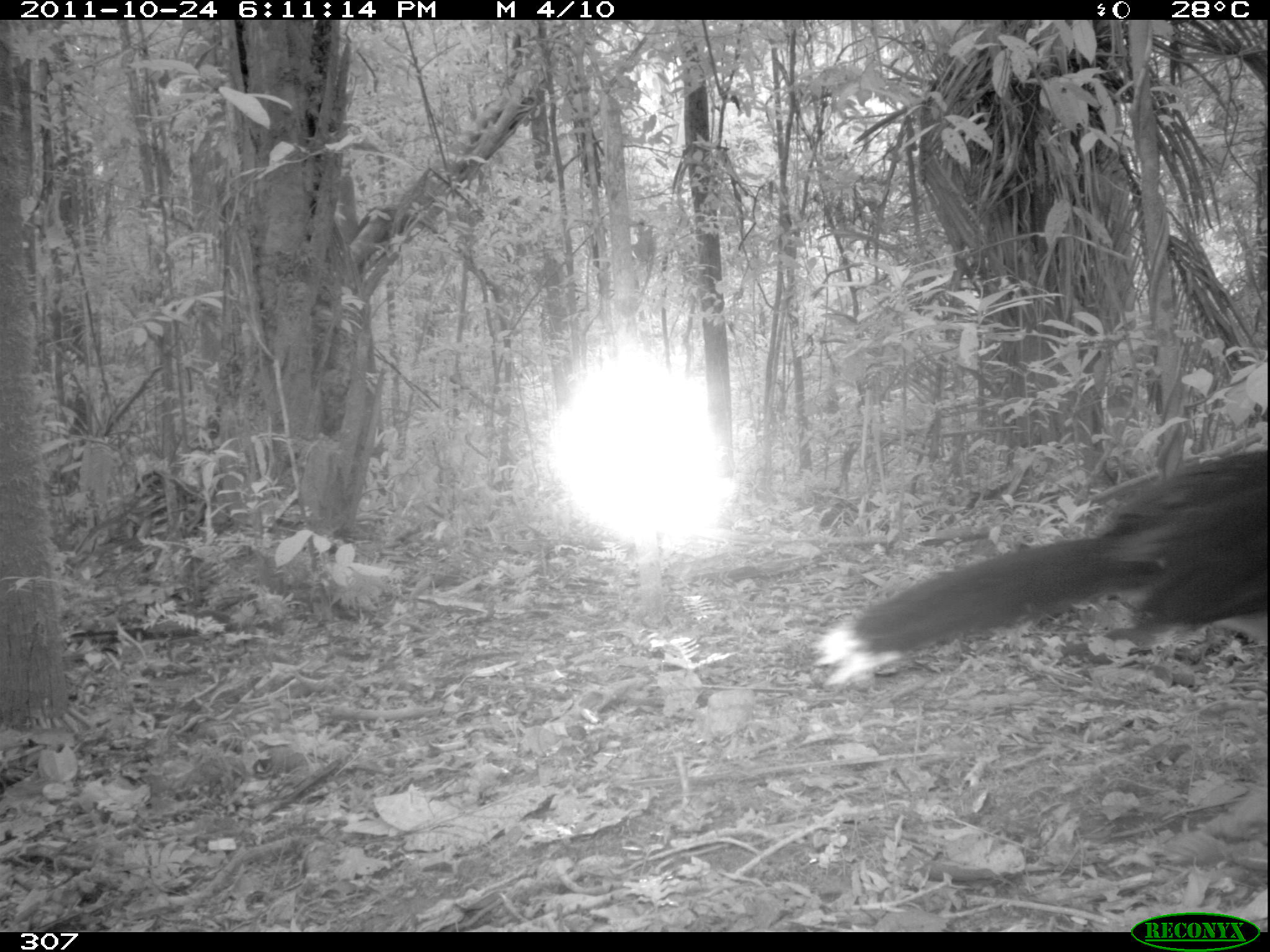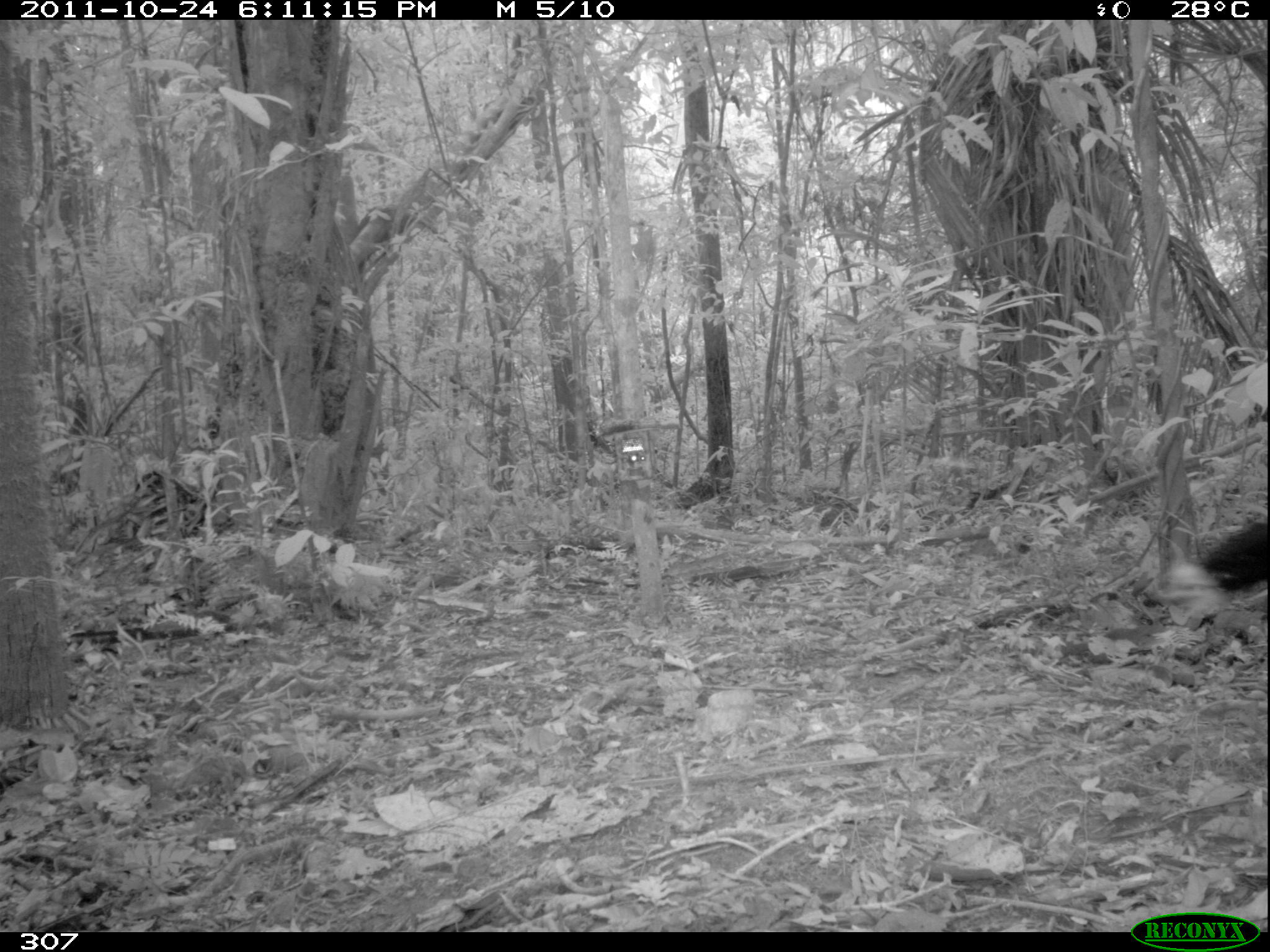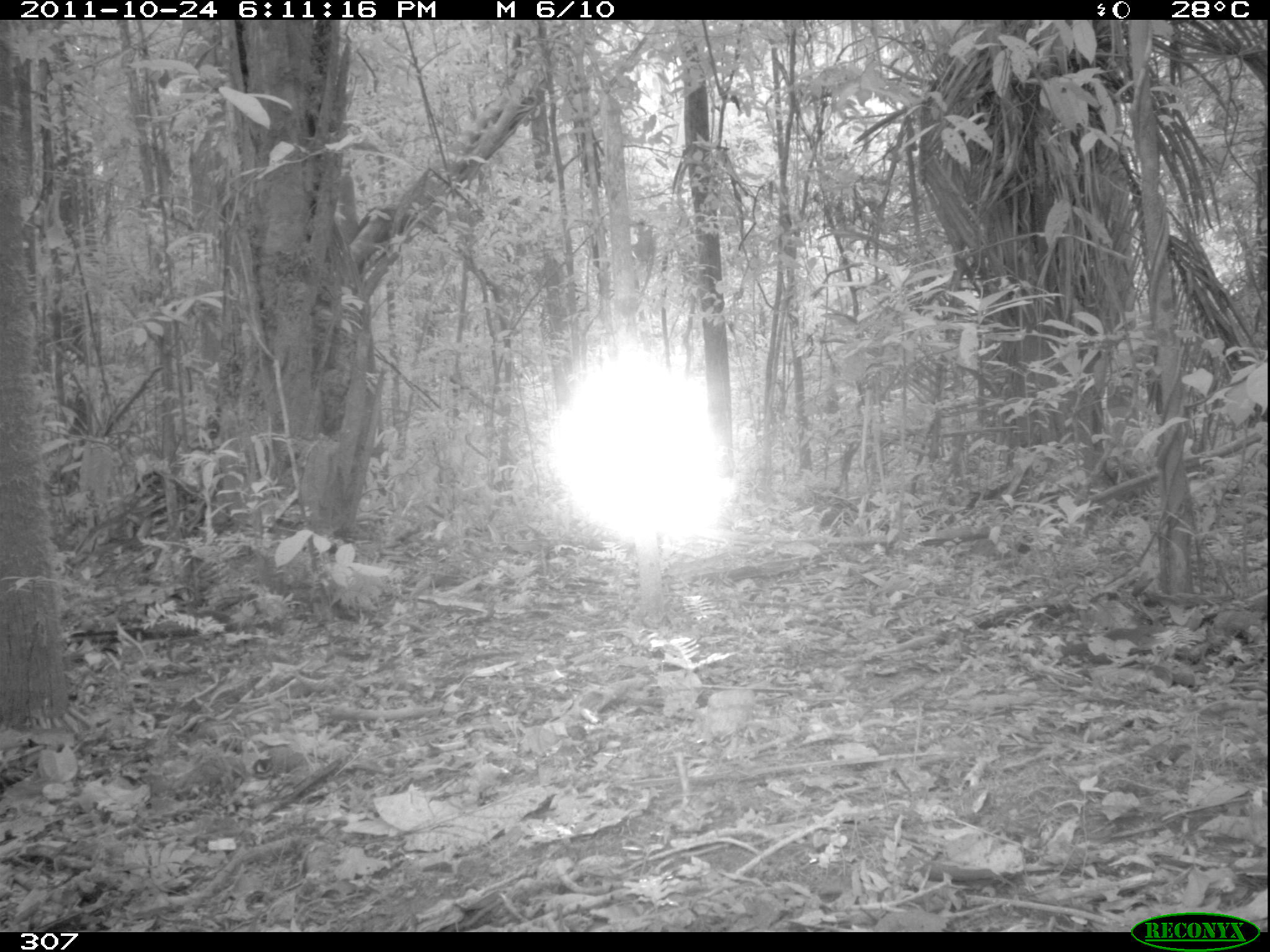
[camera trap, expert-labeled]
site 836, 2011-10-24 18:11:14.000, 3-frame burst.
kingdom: Animalia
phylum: Chordata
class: Aves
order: Galliformes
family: Cracidae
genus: Mitu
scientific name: Mitu tuberosum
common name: razor-billed curassow